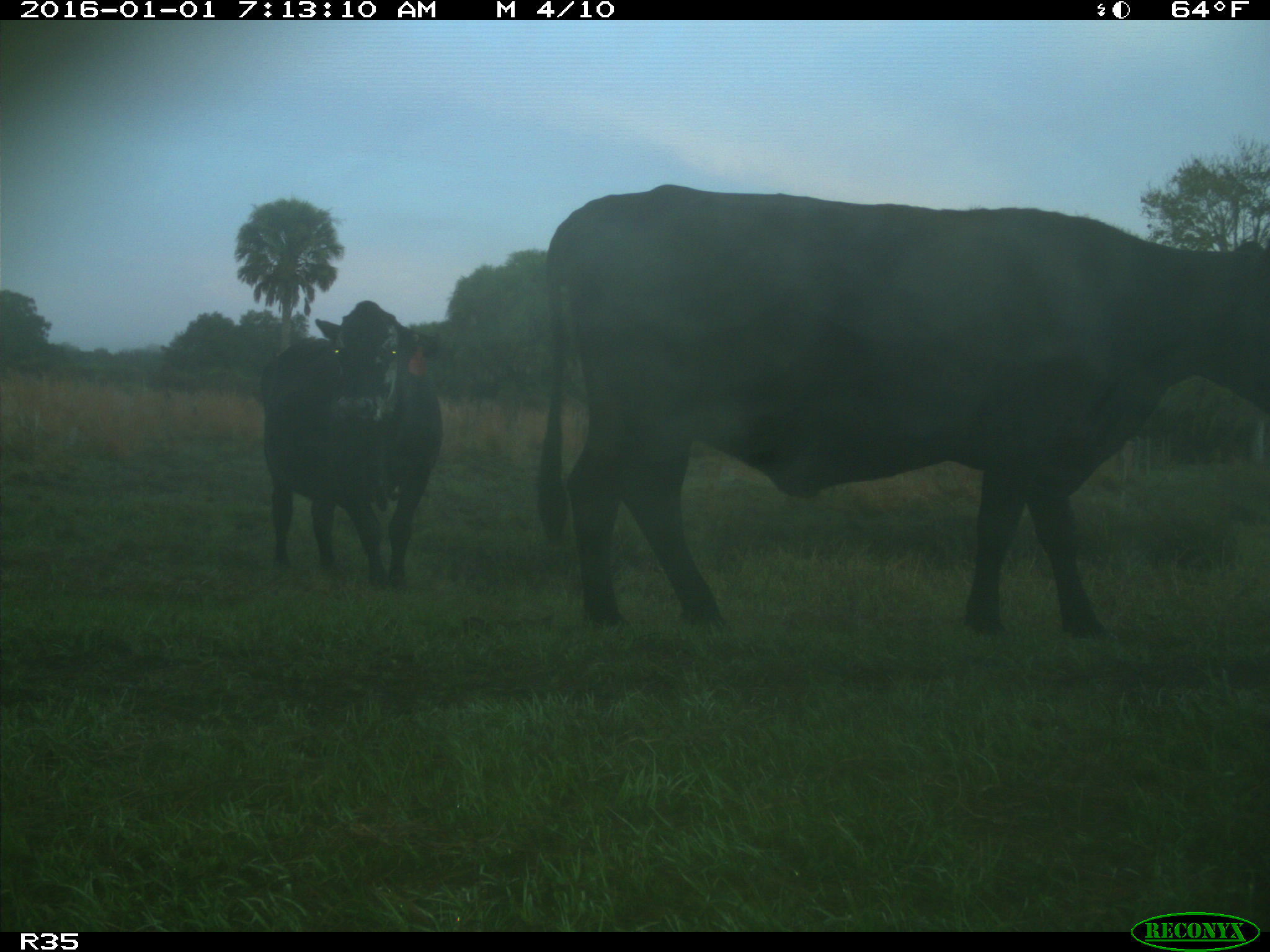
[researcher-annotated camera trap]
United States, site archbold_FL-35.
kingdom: Animalia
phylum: Chordata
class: Mammalia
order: Artiodactyla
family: Bovidae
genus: Bos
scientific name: Bos taurus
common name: domestic cow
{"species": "Bos taurus (domestic cow)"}